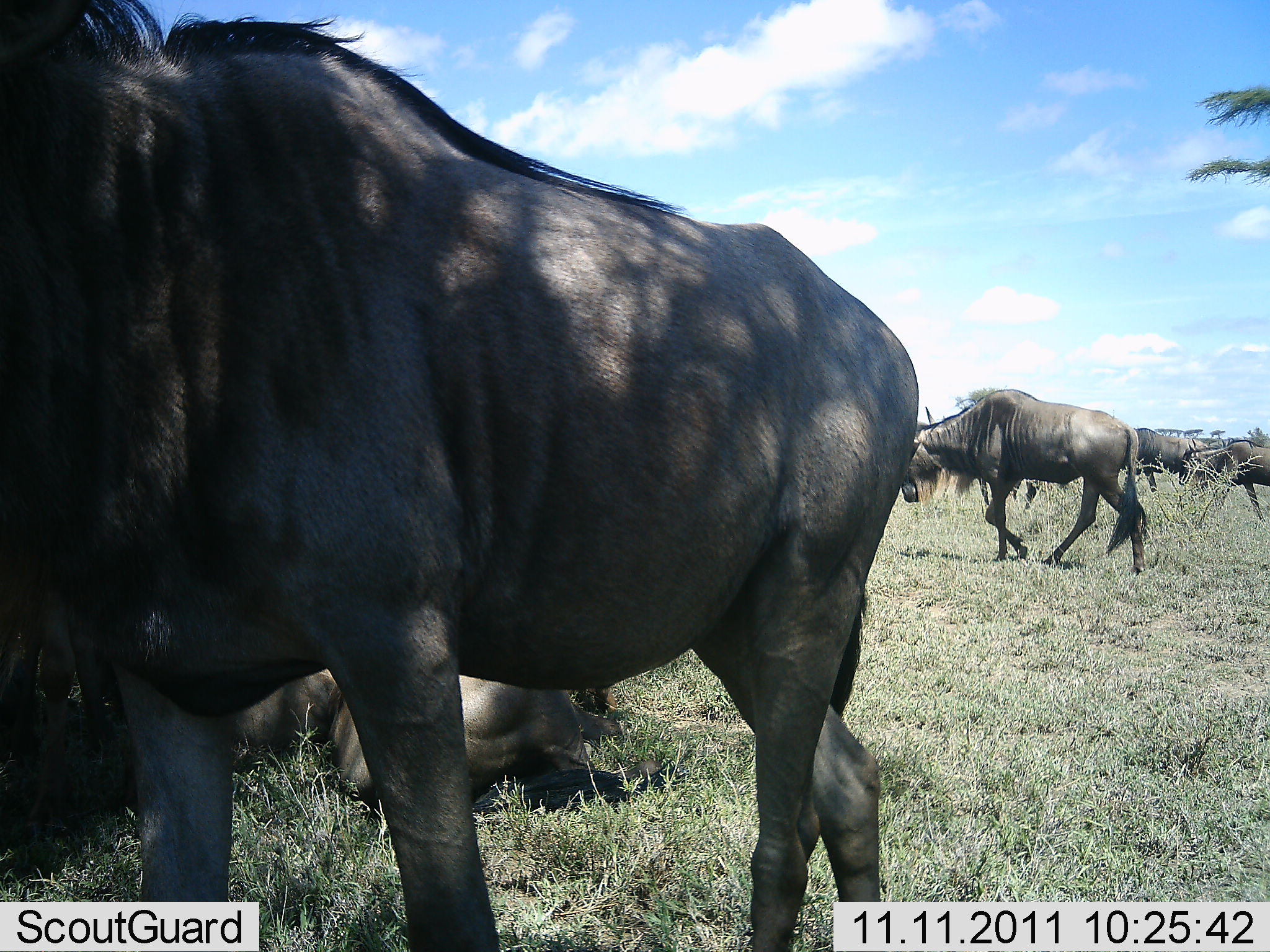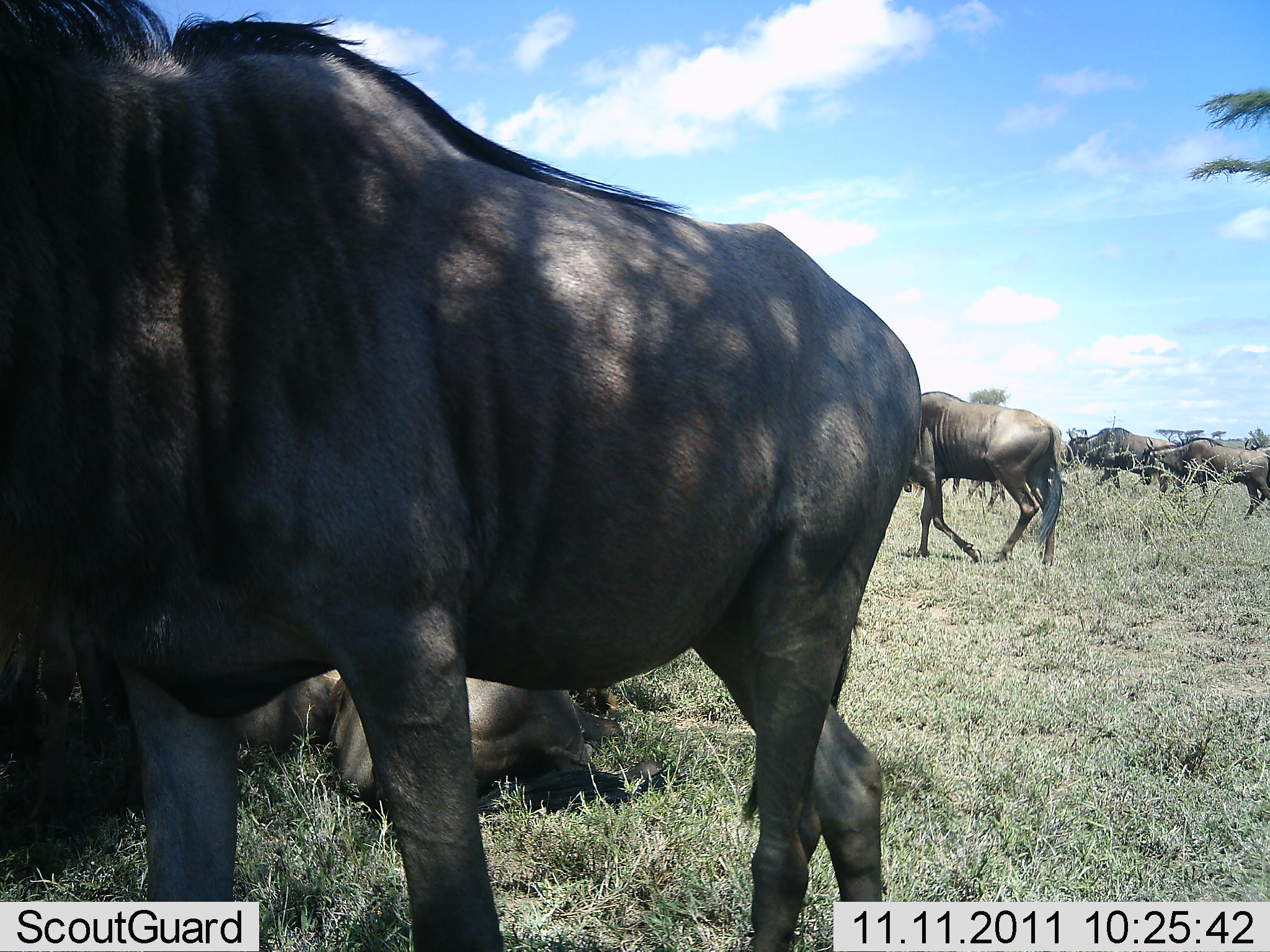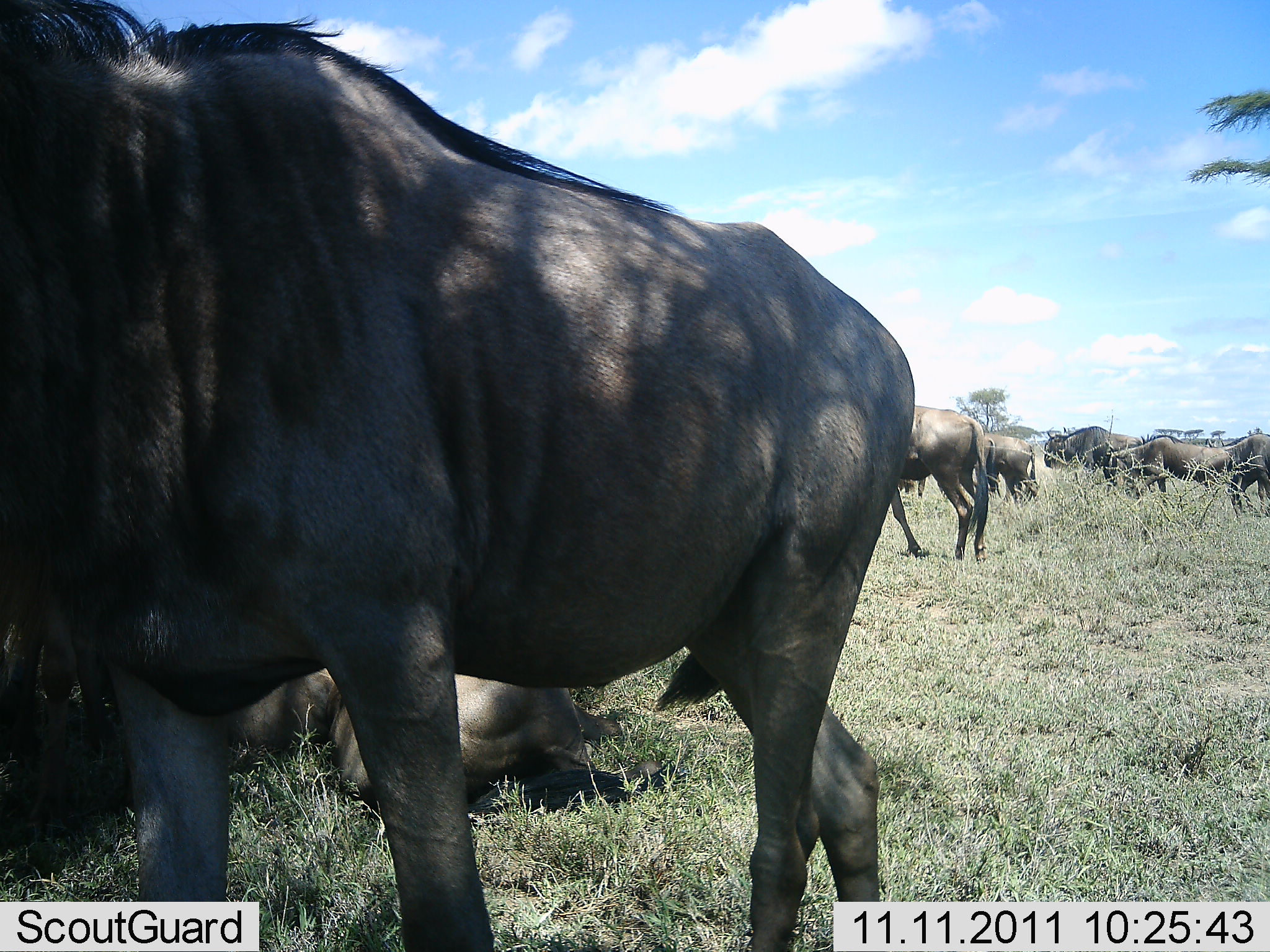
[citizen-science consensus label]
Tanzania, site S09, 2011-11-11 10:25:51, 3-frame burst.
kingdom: Animalia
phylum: Chordata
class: Mammalia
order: Artiodactyla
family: Bovidae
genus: Connochaetes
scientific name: Connochaetes taurinus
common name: blue wildebeest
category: wildebeest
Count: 10.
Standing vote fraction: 50%.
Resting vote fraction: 64%.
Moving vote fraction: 71%.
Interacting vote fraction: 0%.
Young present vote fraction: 0%.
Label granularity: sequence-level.